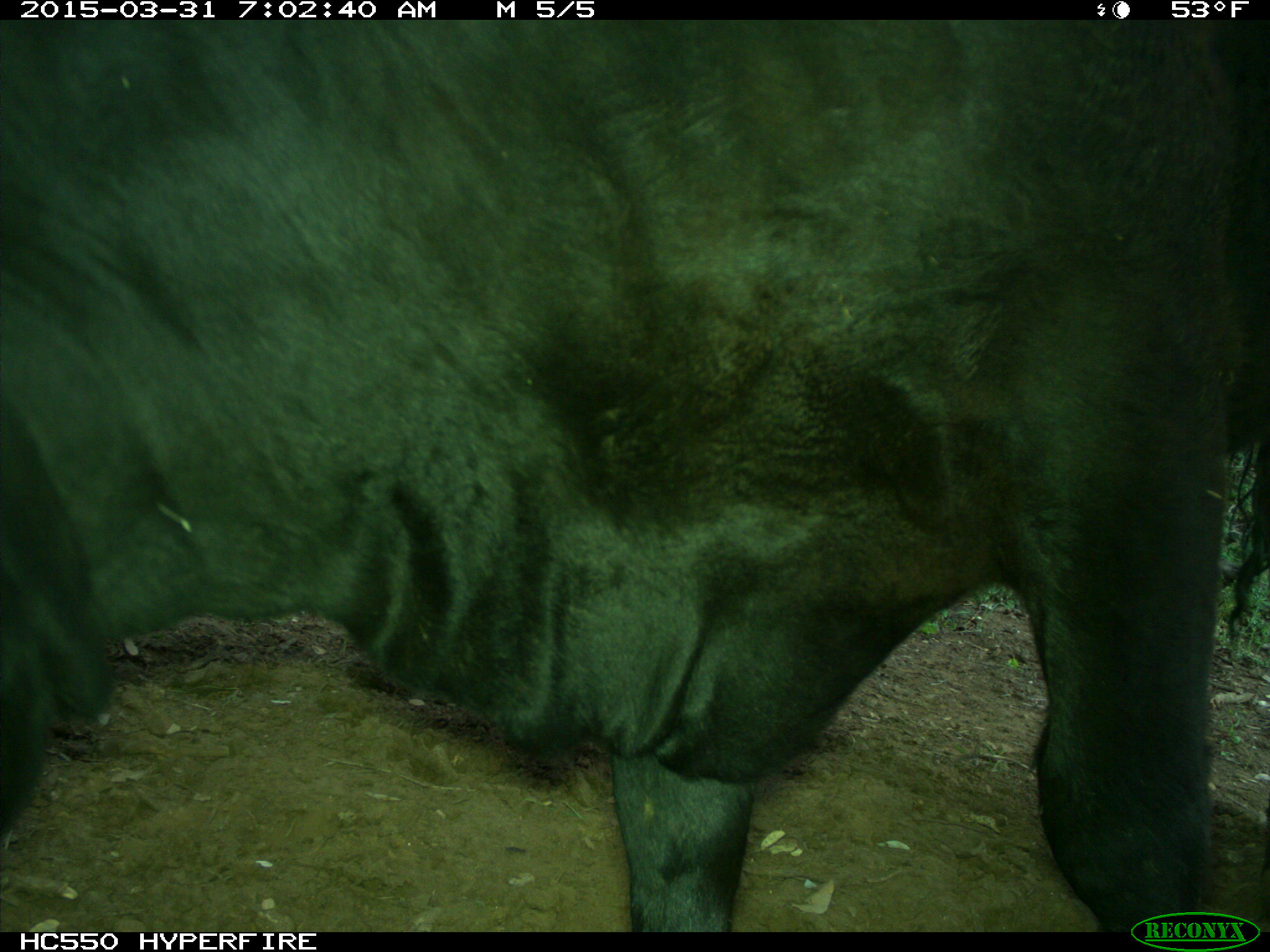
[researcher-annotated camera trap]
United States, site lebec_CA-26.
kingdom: Animalia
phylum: Chordata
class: Mammalia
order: Artiodactyla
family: Bovidae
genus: Bos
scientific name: Bos taurus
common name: domestic cow